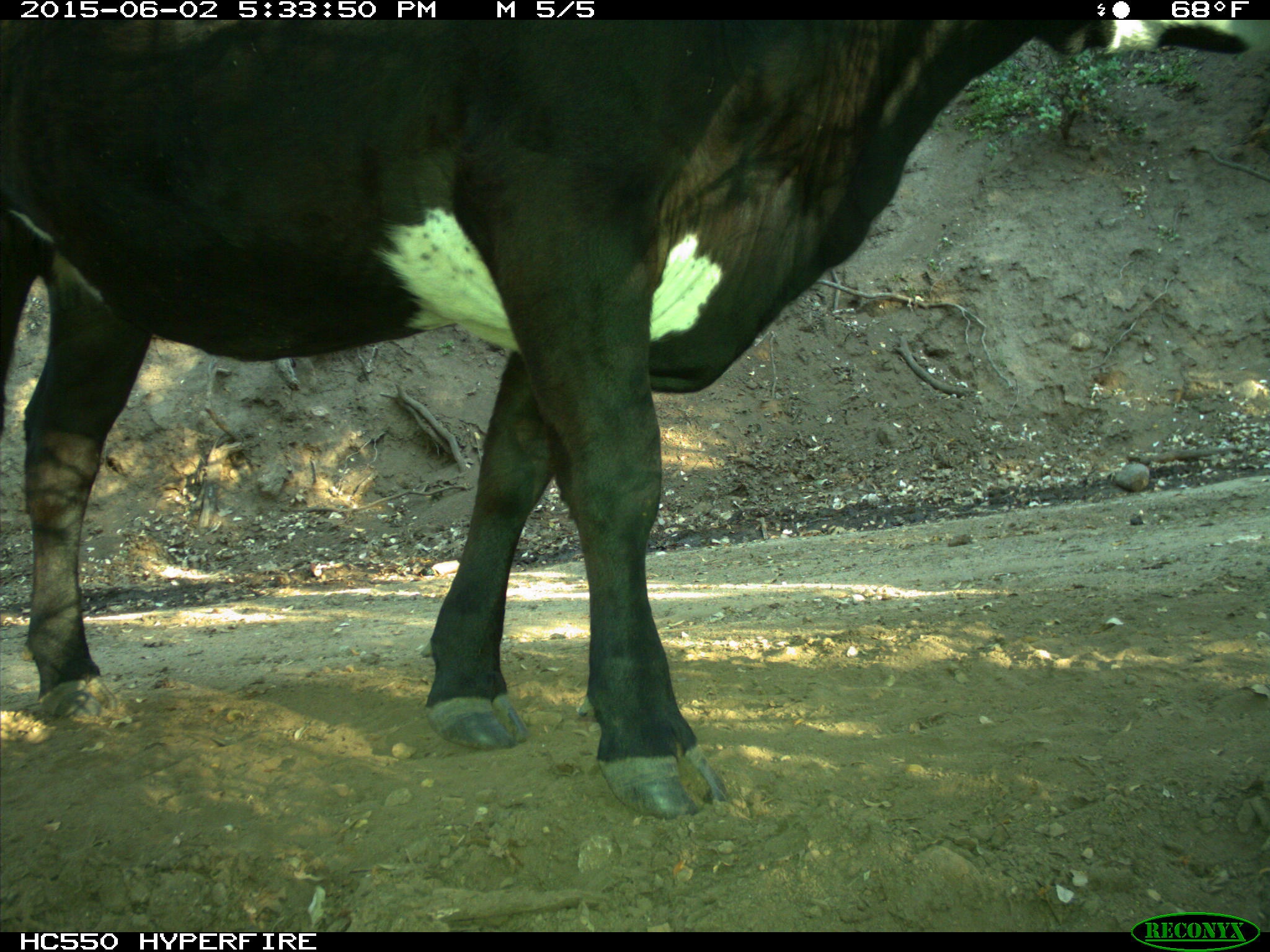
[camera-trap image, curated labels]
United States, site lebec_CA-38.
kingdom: Animalia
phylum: Chordata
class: Mammalia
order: Artiodactyla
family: Bovidae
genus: Bos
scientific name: Bos taurus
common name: domestic cow